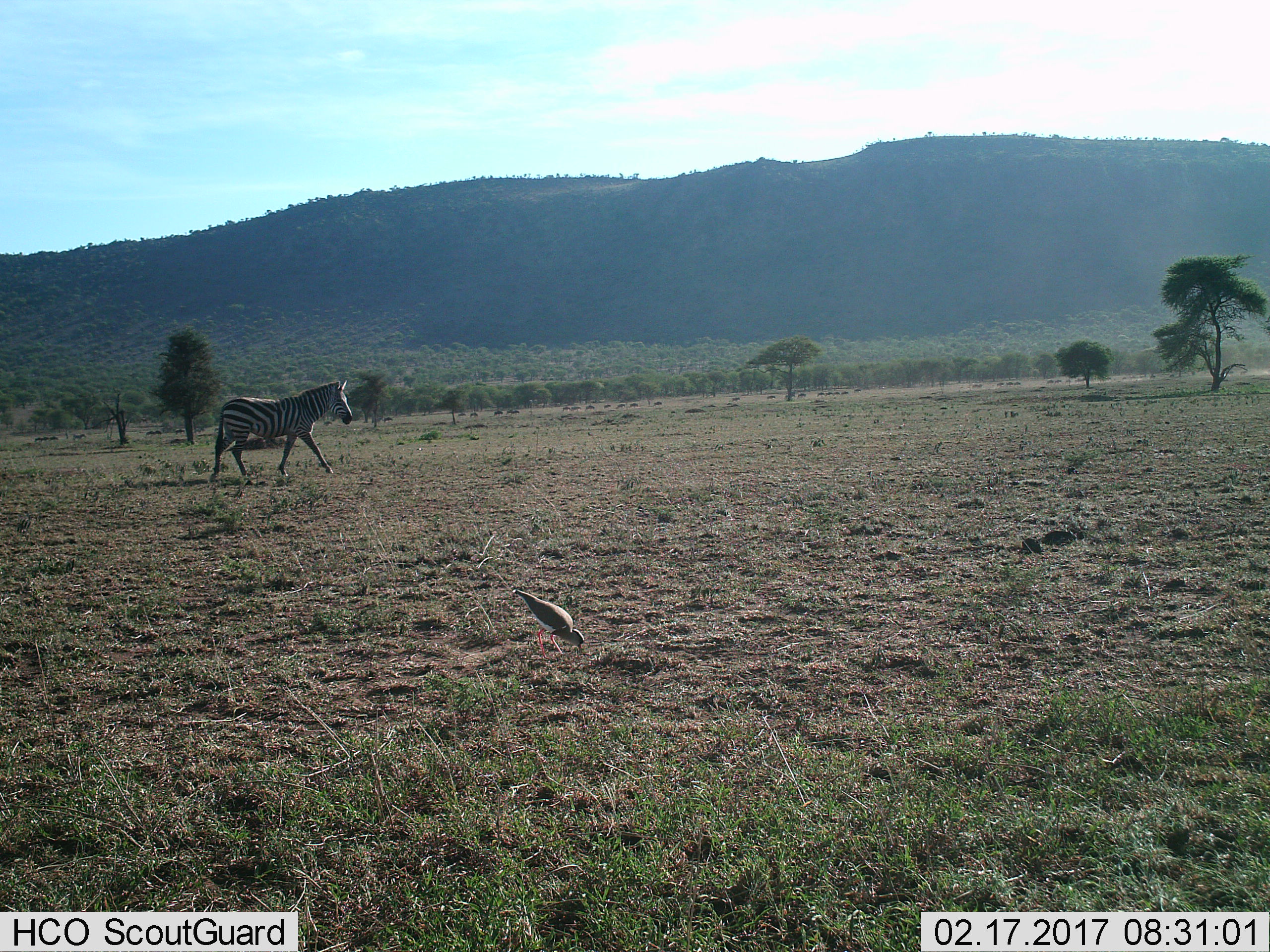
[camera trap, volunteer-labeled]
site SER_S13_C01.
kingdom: Animalia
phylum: Chordata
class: Aves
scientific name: Aves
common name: bird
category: birdother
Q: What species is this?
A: Birdother (bird) (Aves).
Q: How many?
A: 1.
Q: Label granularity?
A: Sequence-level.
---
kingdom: Animalia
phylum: Chordata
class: Mammalia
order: Perissodactyla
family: Equidae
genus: Equus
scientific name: Equus quagga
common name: plains zebra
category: zebraplains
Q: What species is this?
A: Zebraplains (plains zebra) (Equus quagga).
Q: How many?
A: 1.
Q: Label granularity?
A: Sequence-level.